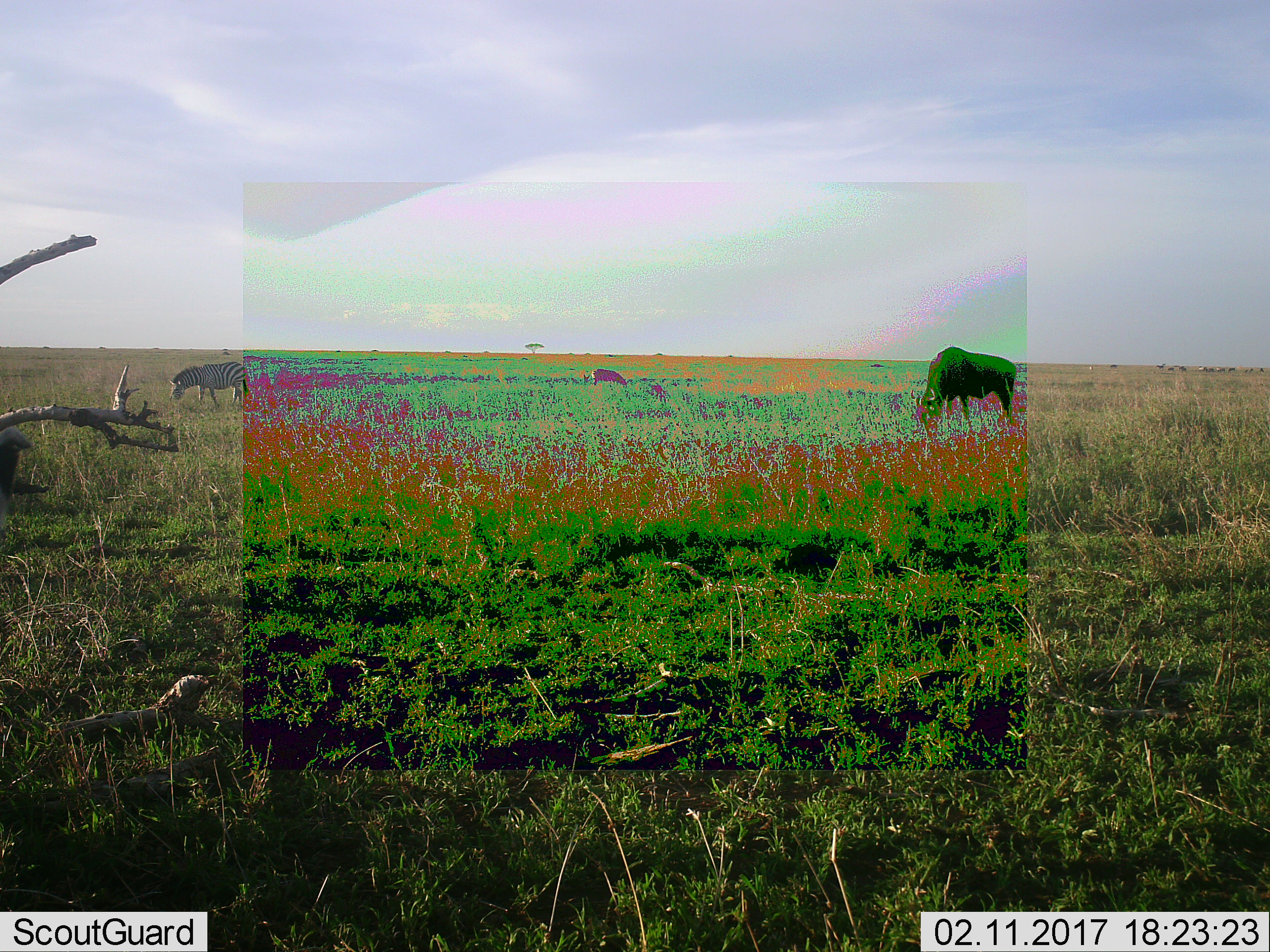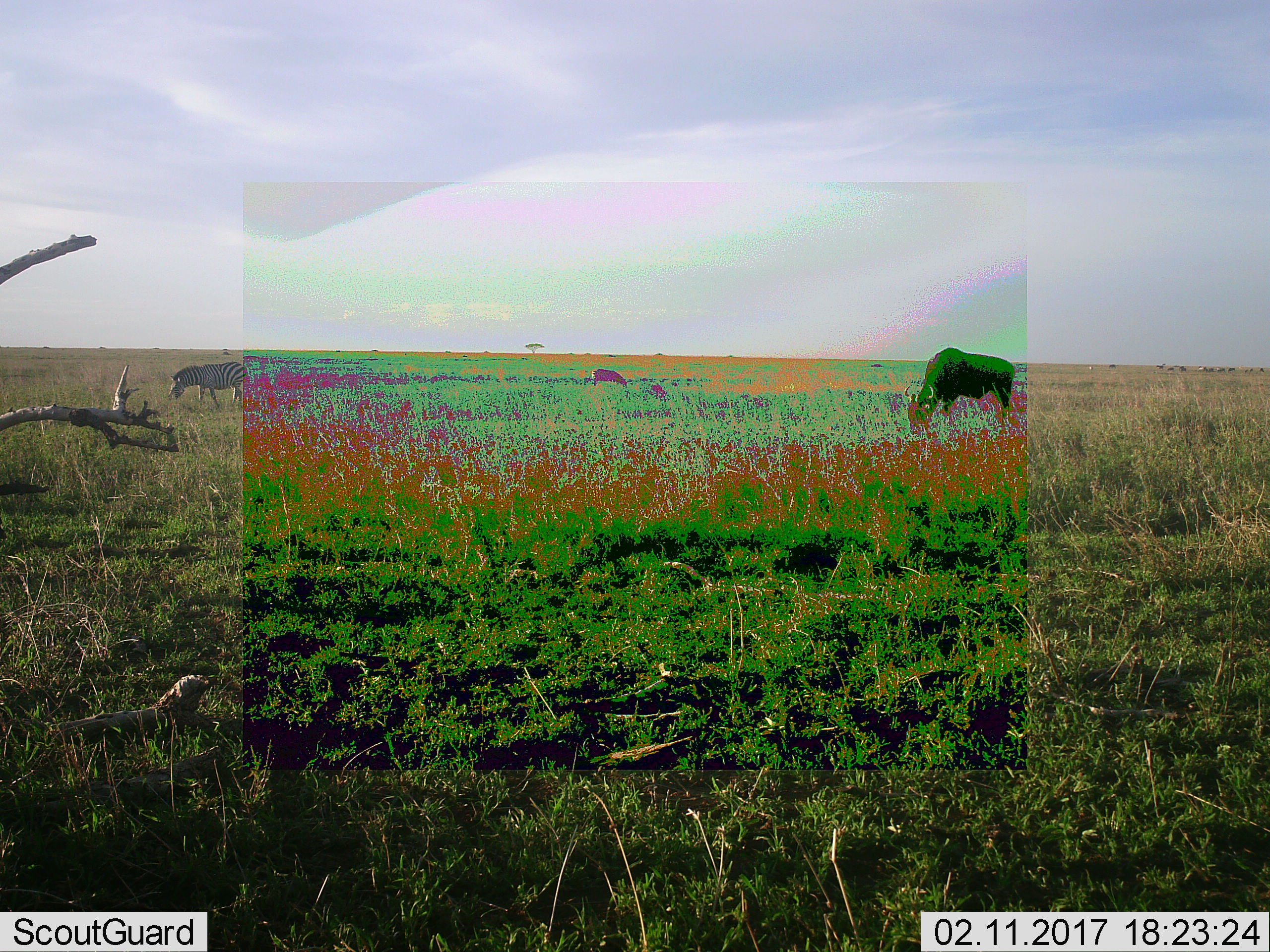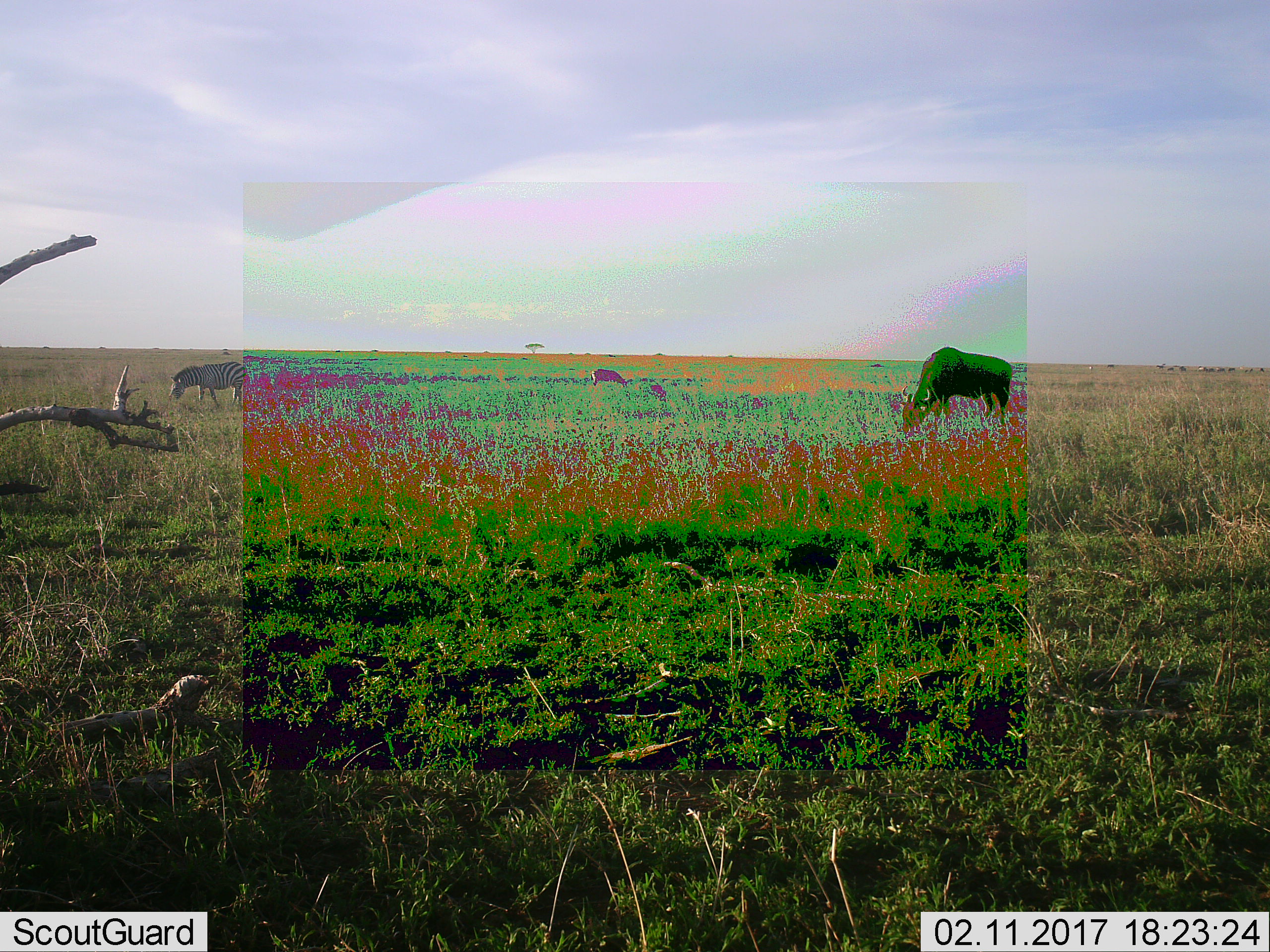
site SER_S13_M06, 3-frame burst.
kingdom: Animalia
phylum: Chordata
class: Mammalia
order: Artiodactyla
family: Bovidae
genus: Connochaetes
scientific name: Connochaetes taurinus taurinus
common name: blue wildebeest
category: wildebeestblue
Wildebeestblue (blue wildebeest) (Connochaetes taurinus taurinus), count 9. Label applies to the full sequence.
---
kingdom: Animalia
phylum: Chordata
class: Mammalia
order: Perissodactyla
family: Equidae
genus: Equus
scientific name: Equus quagga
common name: plains zebra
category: zebraplains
Zebraplains (plains zebra) (Equus quagga), count 2. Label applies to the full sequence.